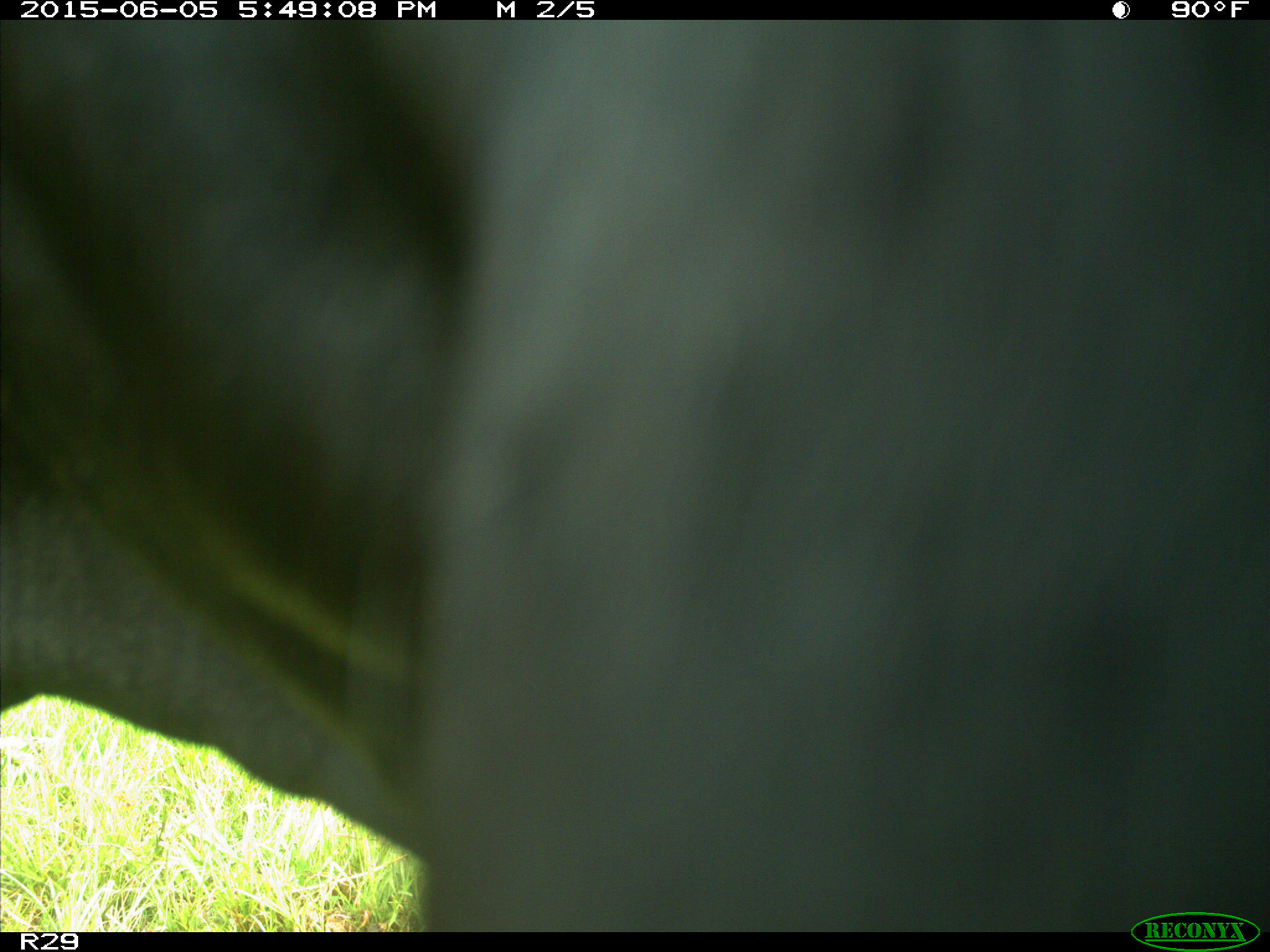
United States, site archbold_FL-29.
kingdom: Animalia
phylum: Chordata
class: Mammalia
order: Artiodactyla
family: Bovidae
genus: Bos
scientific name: Bos taurus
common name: domestic cow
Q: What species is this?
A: Bos taurus (domestic cow).